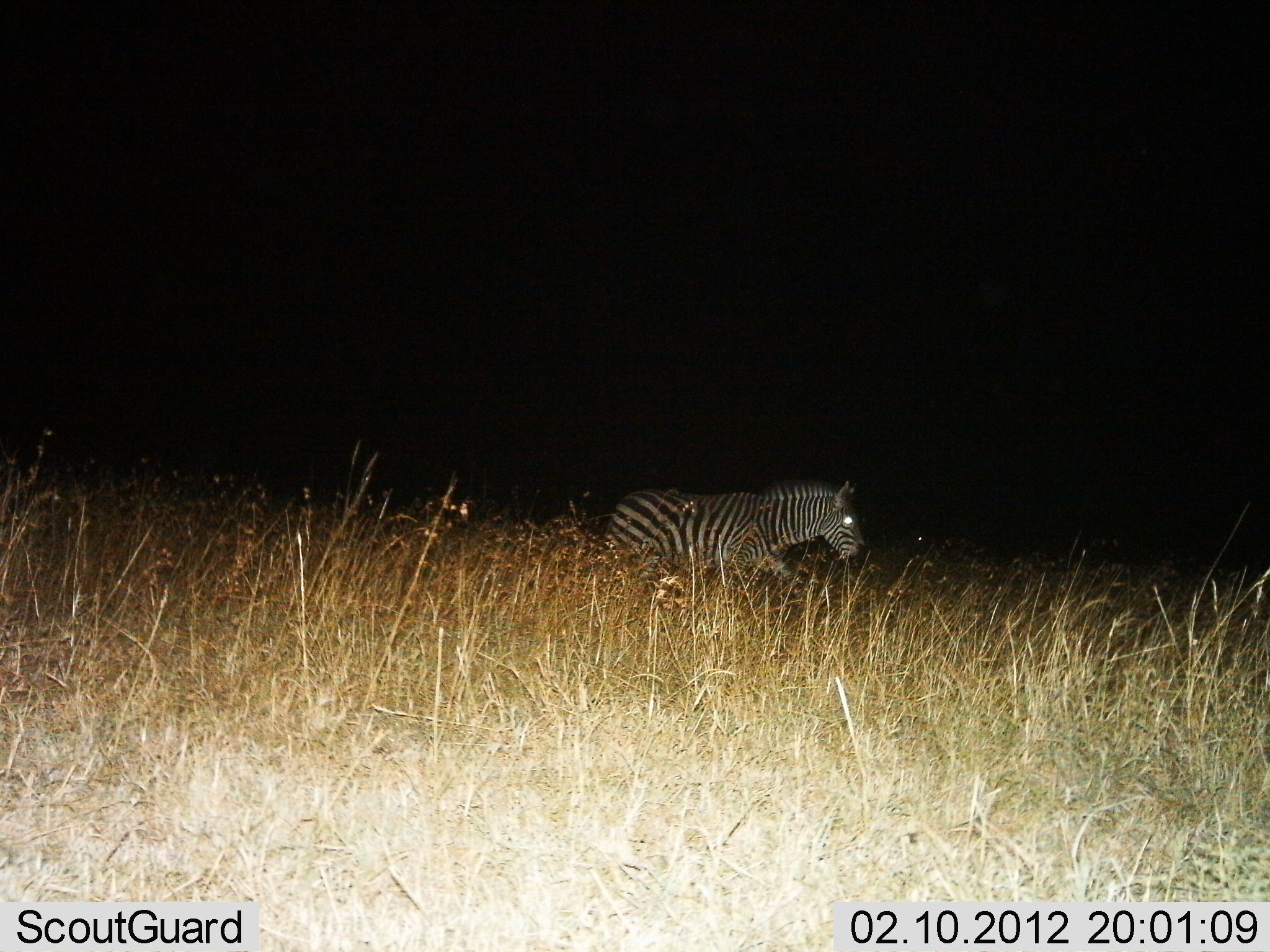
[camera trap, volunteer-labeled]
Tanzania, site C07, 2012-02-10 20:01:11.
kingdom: Animalia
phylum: Chordata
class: Mammalia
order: Perissodactyla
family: Equidae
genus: Equus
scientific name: Equus quagga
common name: plains zebra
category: zebra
Zebra (plains zebra) (Equus quagga), count 1. Behavior (volunteer vote fractions): standing 6%, resting 0%, moving 100%, interacting 0%. Young present (vote fraction): 0%. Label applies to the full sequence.